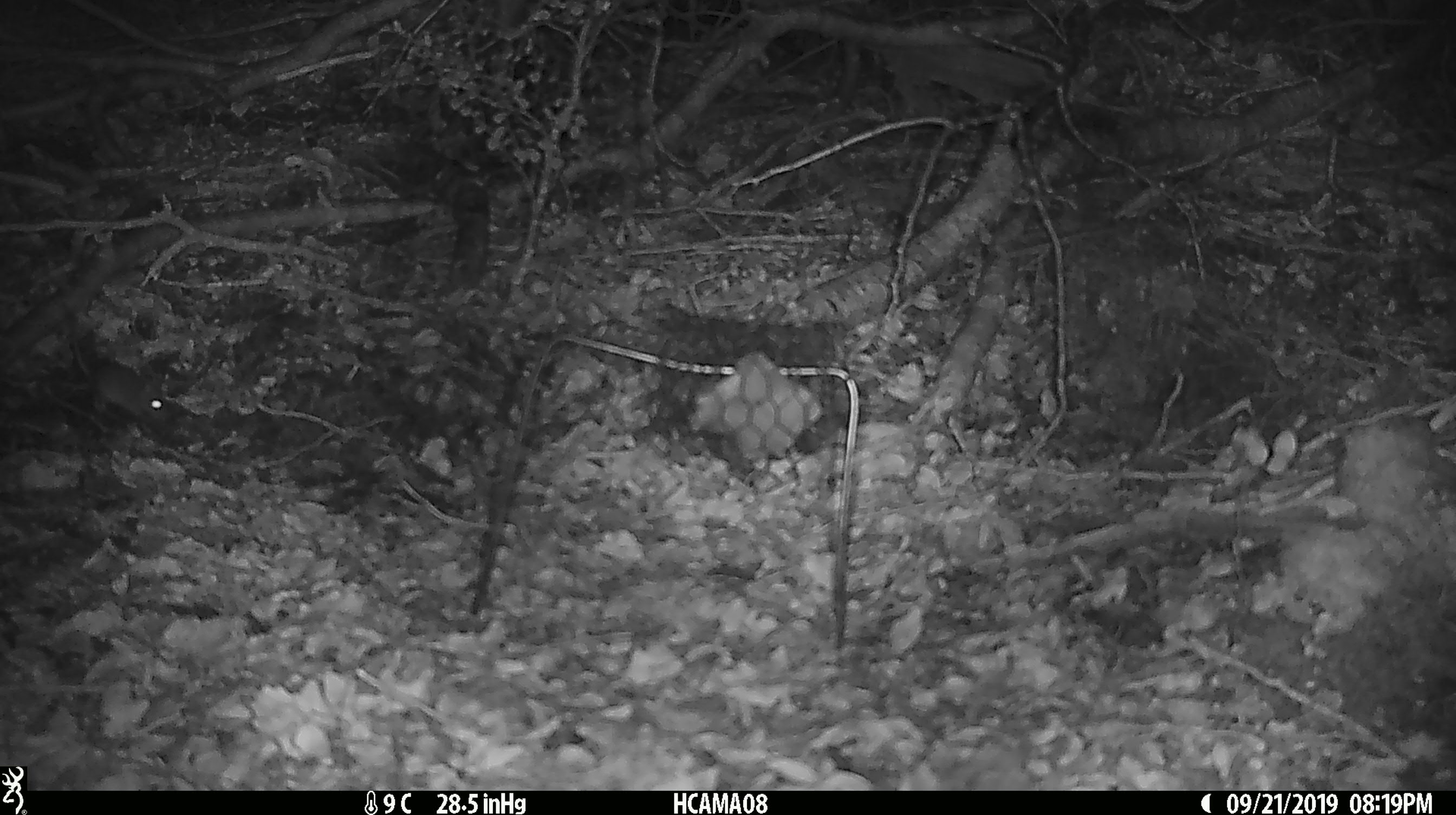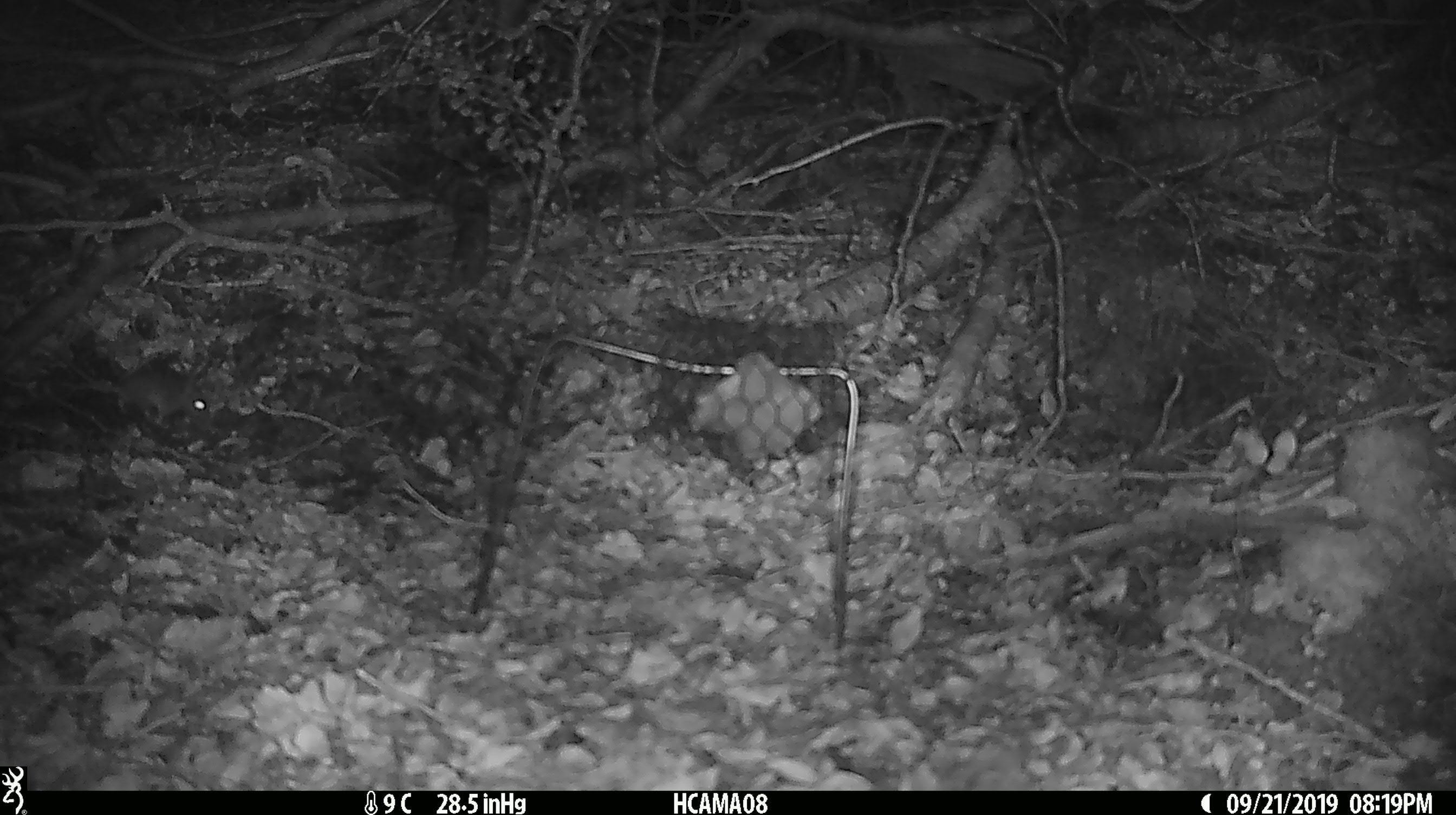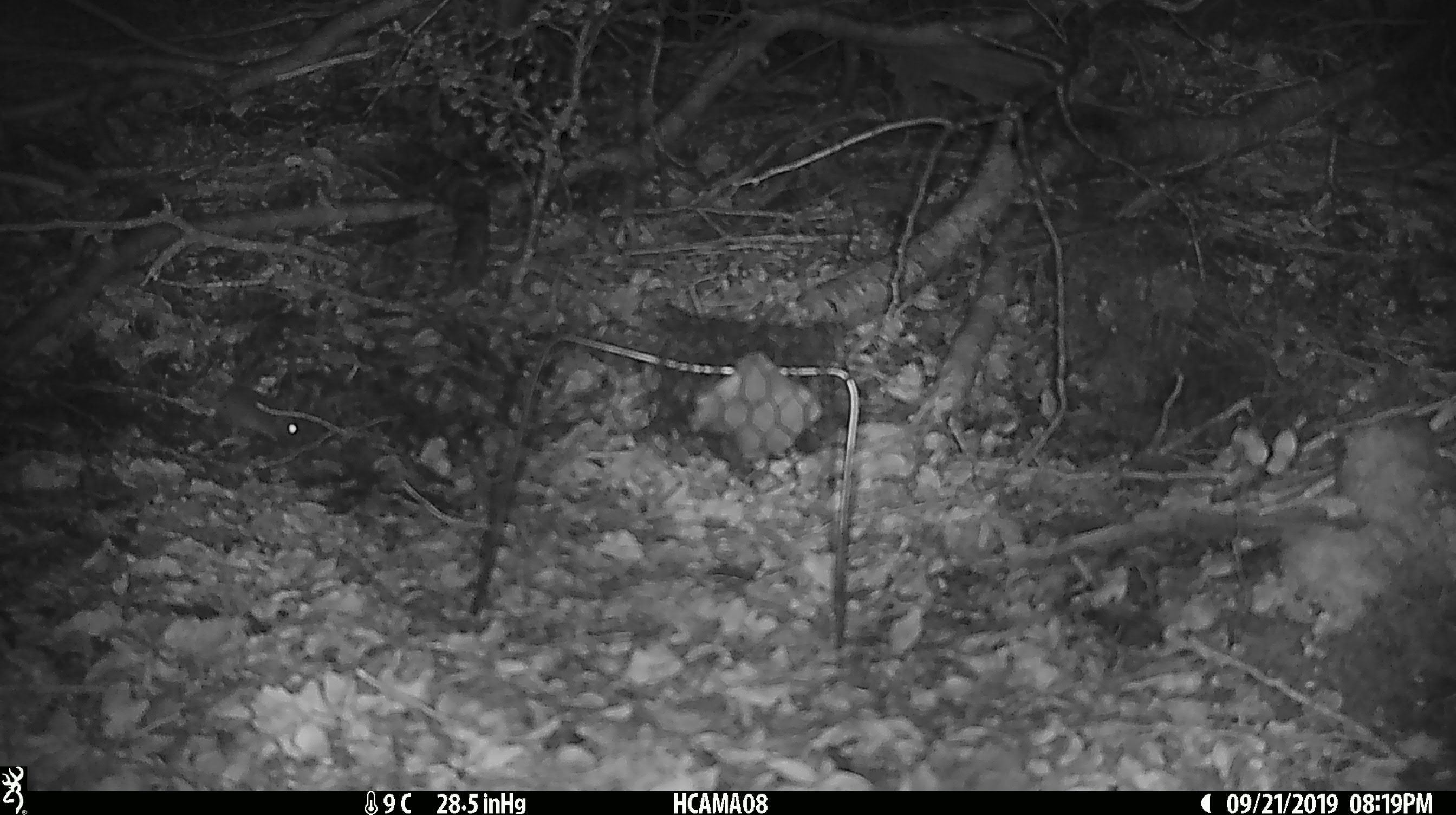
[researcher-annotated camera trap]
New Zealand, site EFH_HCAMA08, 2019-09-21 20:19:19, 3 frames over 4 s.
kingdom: Animalia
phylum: Chordata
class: Mammalia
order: Rodentia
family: Muridae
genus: Mus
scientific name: Mus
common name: mouse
Mouse (Mus).